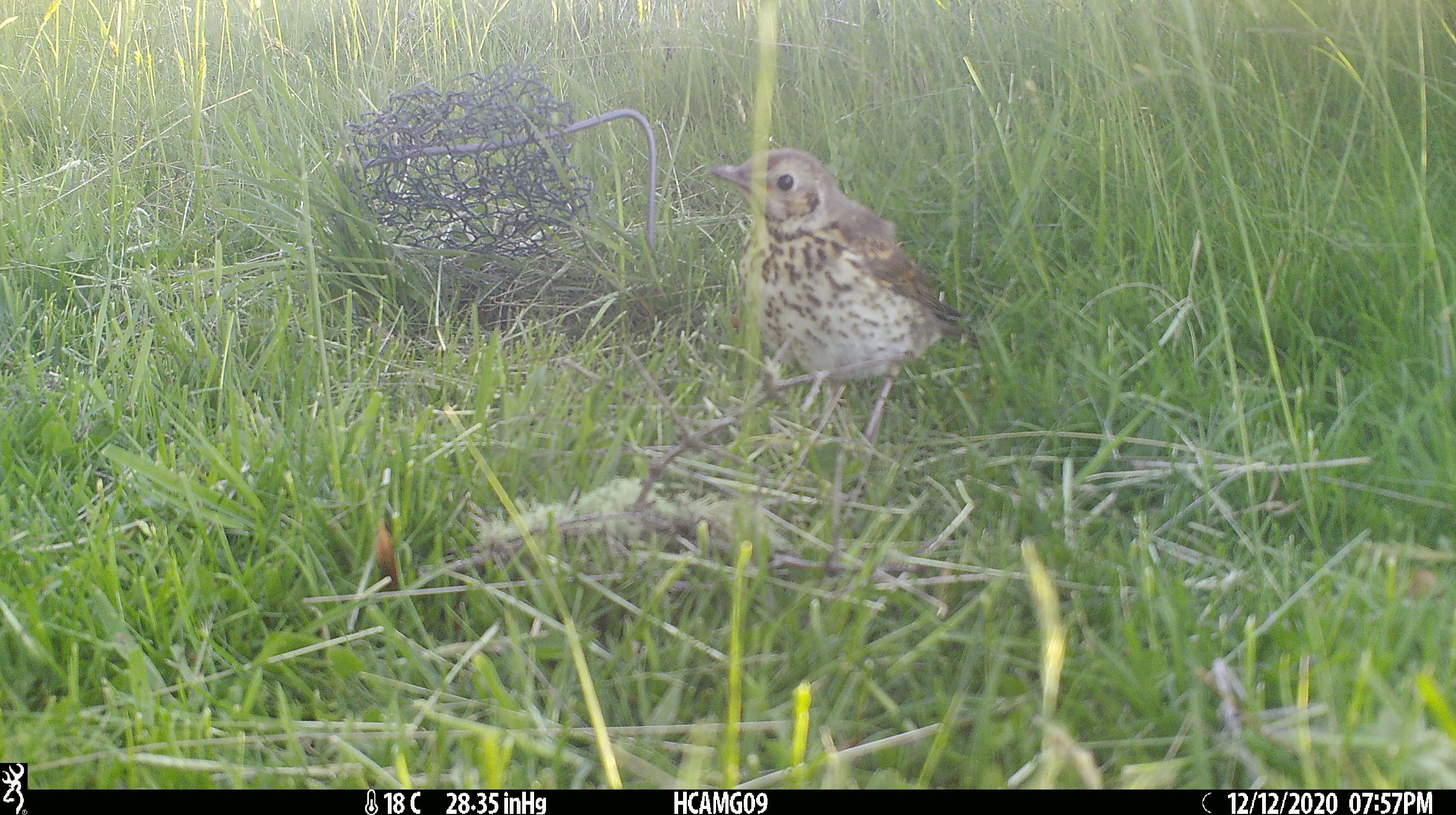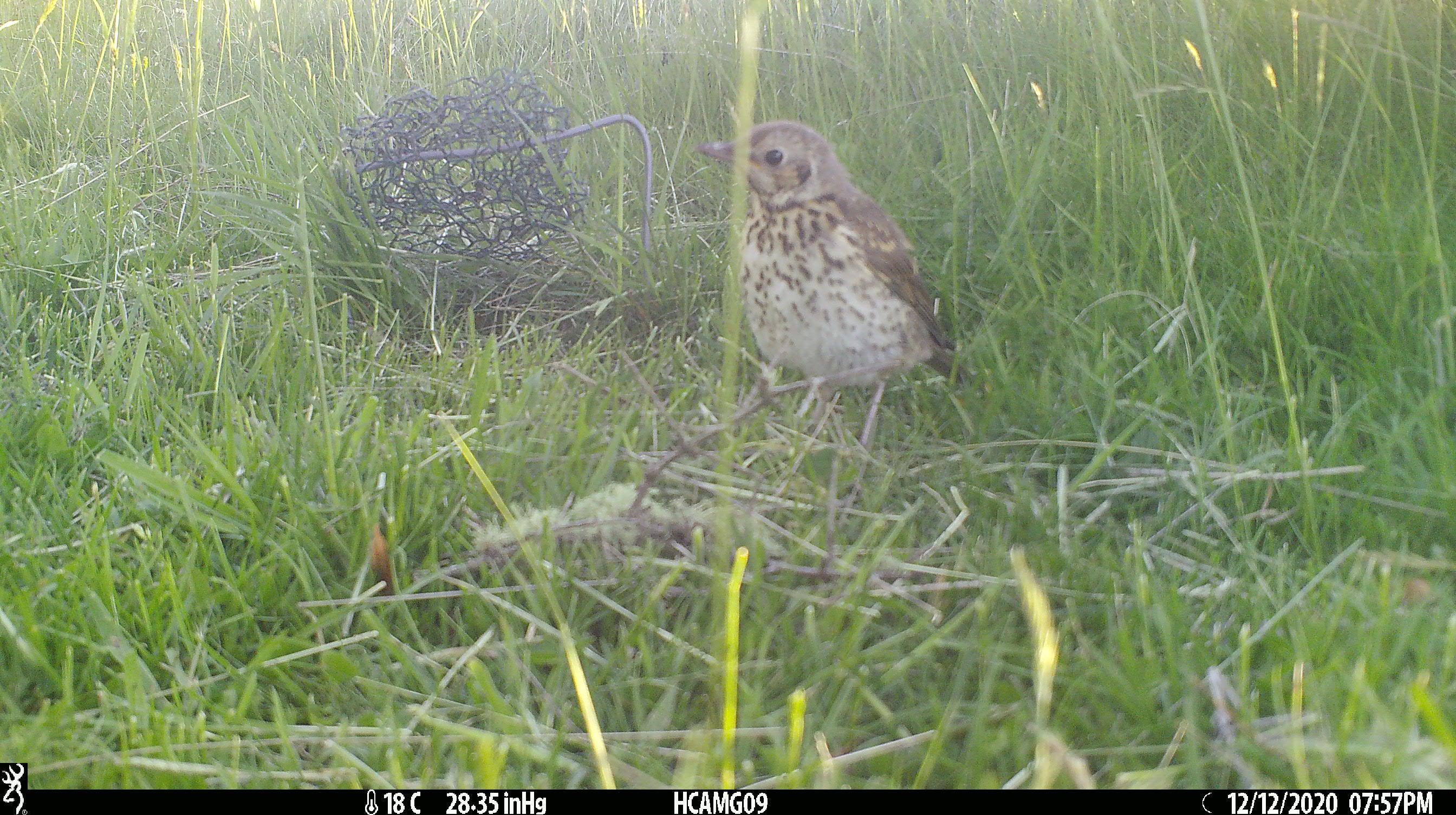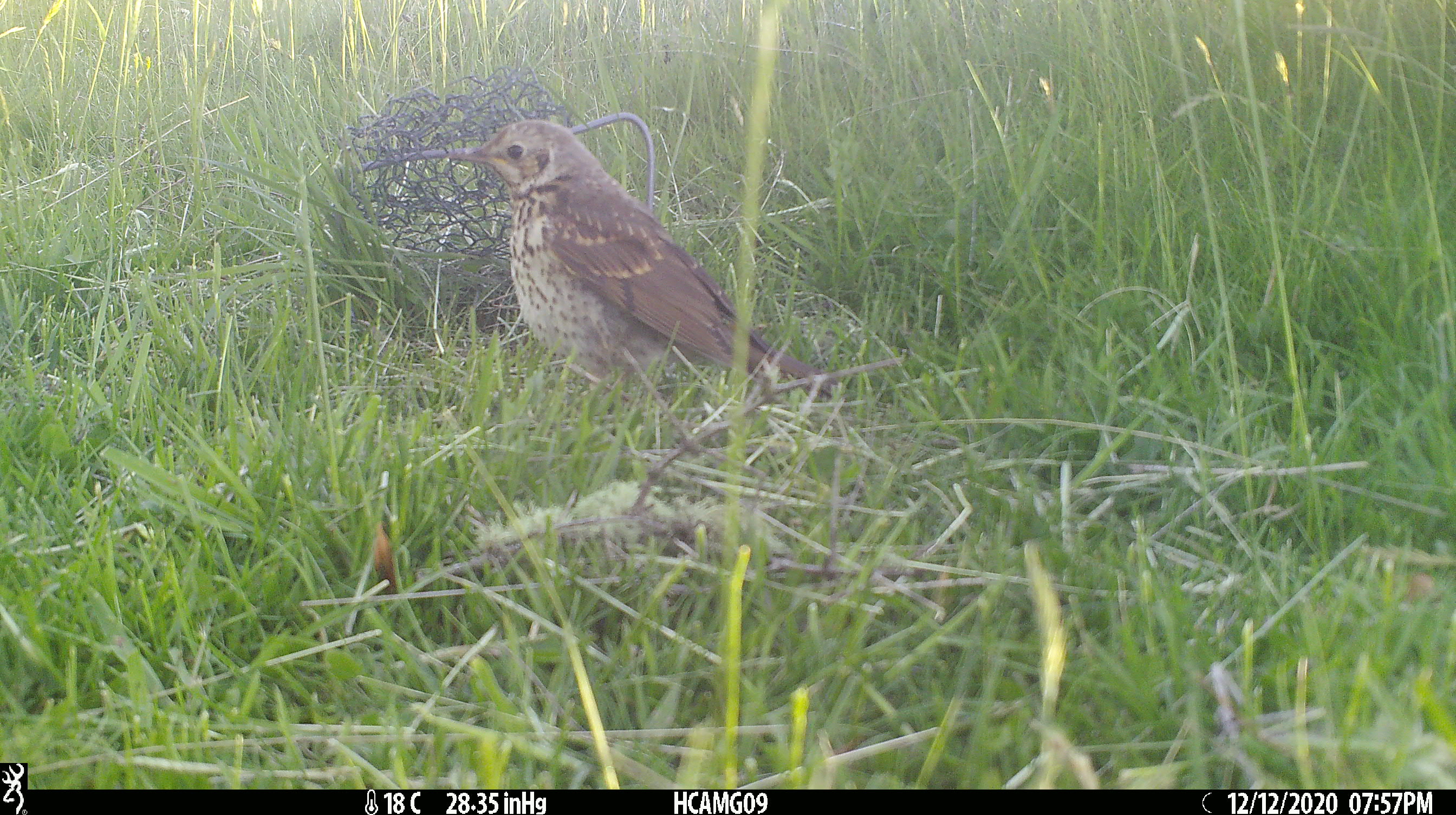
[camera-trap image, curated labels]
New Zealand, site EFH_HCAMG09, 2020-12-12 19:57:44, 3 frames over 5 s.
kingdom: Animalia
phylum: Chordata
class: Aves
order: Passeriformes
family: Turdidae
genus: Turdus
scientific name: Turdus philomelos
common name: song thrush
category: thrush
Thrush (song thrush) (Turdus philomelos).